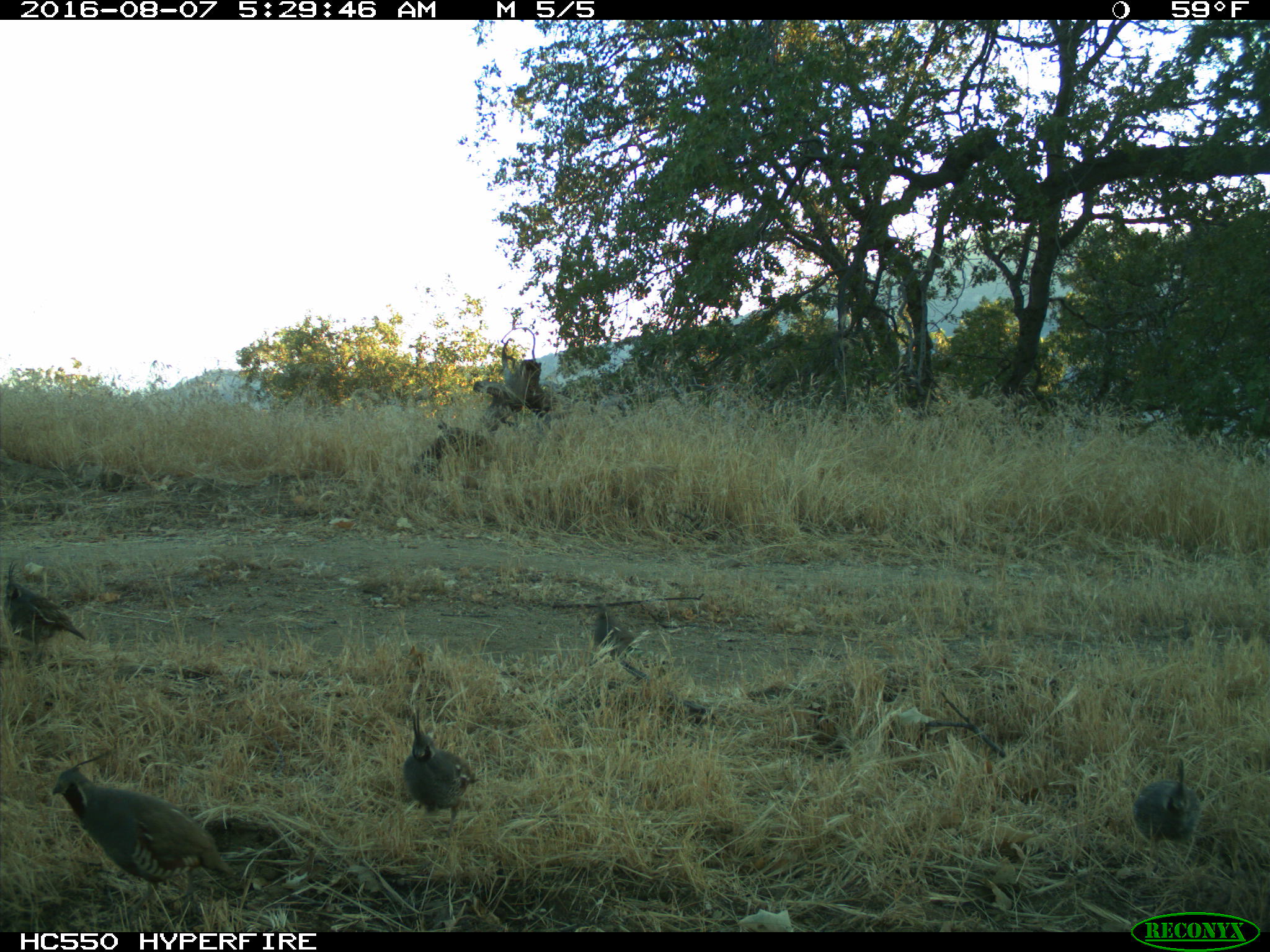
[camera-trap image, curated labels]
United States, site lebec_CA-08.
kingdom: Animalia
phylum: Chordata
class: Aves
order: Galliformes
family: Odontophoridae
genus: Callipepla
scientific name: Callipepla californica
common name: california quail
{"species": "Callipepla californica (california quail)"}